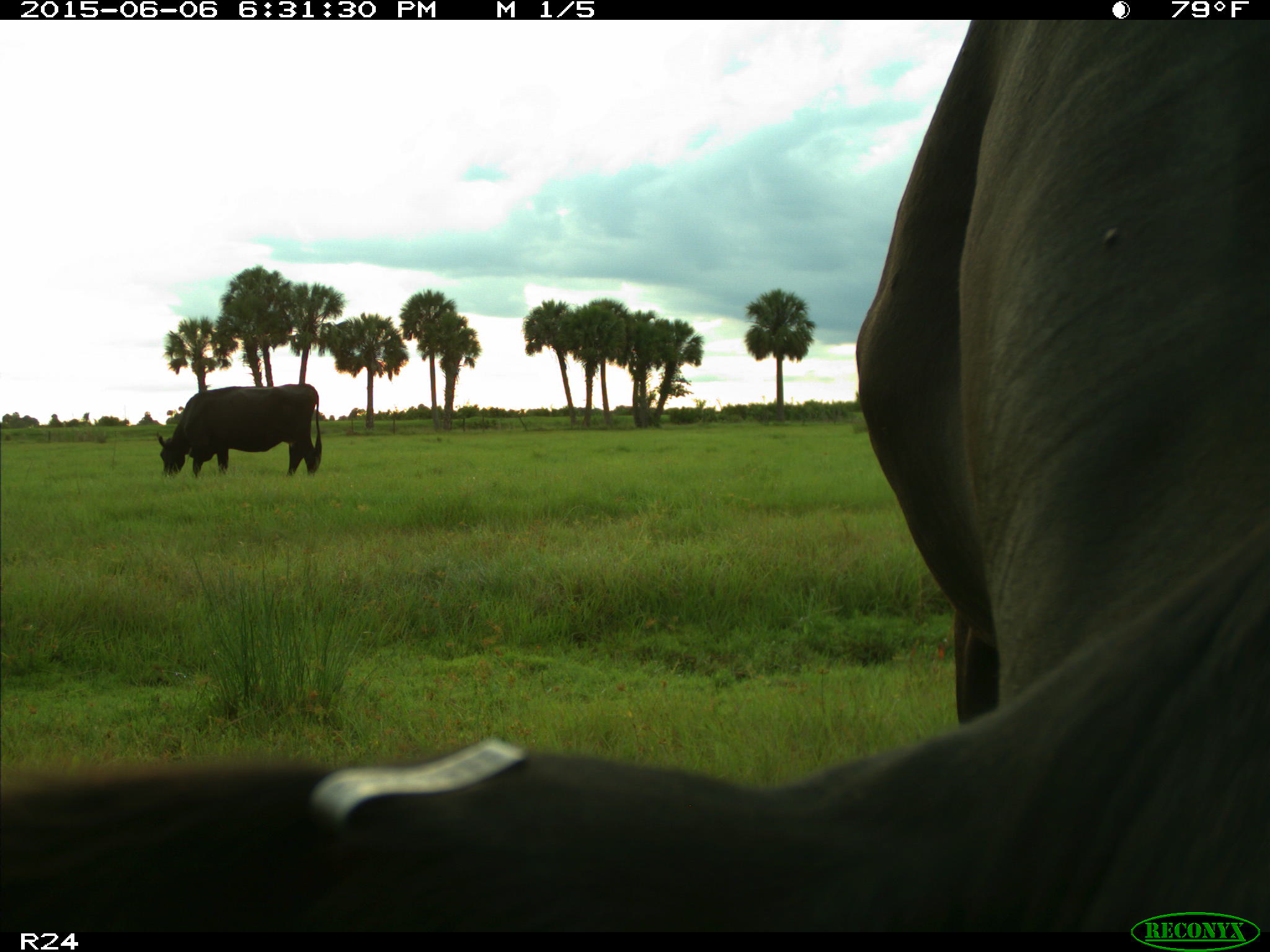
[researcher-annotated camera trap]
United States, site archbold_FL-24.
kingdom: Animalia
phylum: Chordata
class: Mammalia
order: Artiodactyla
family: Bovidae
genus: Bos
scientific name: Bos taurus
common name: domestic cow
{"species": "Bos taurus (domestic cow)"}